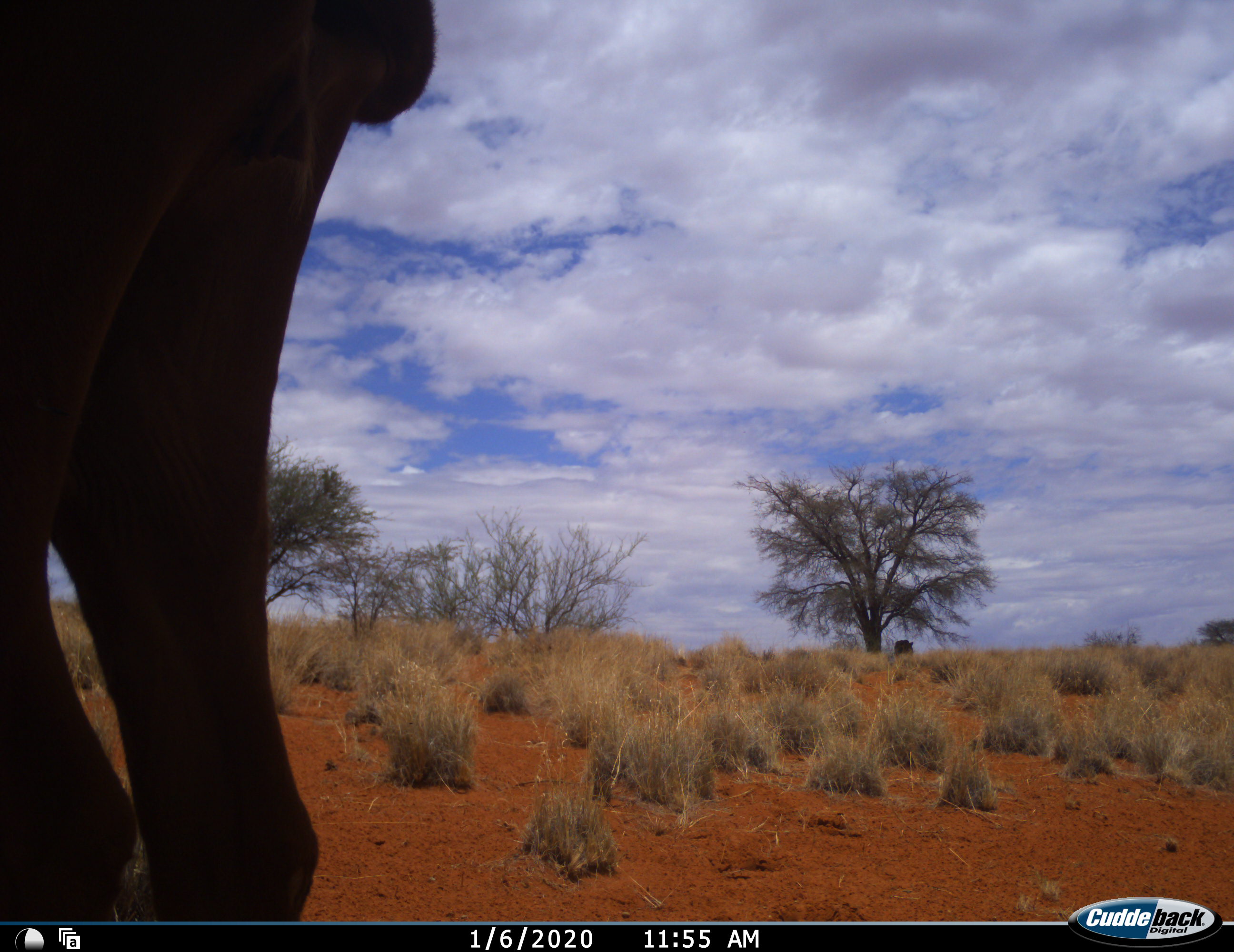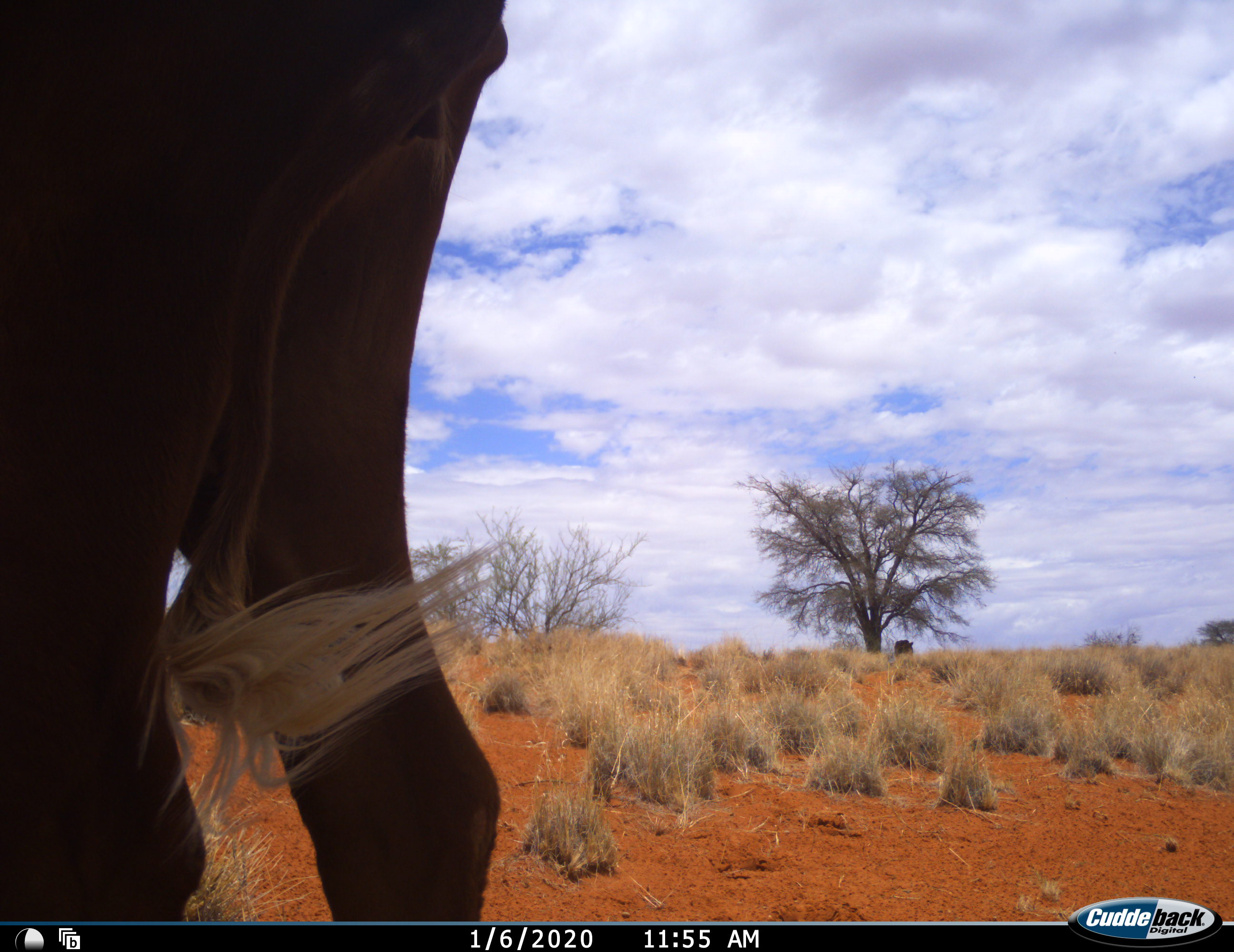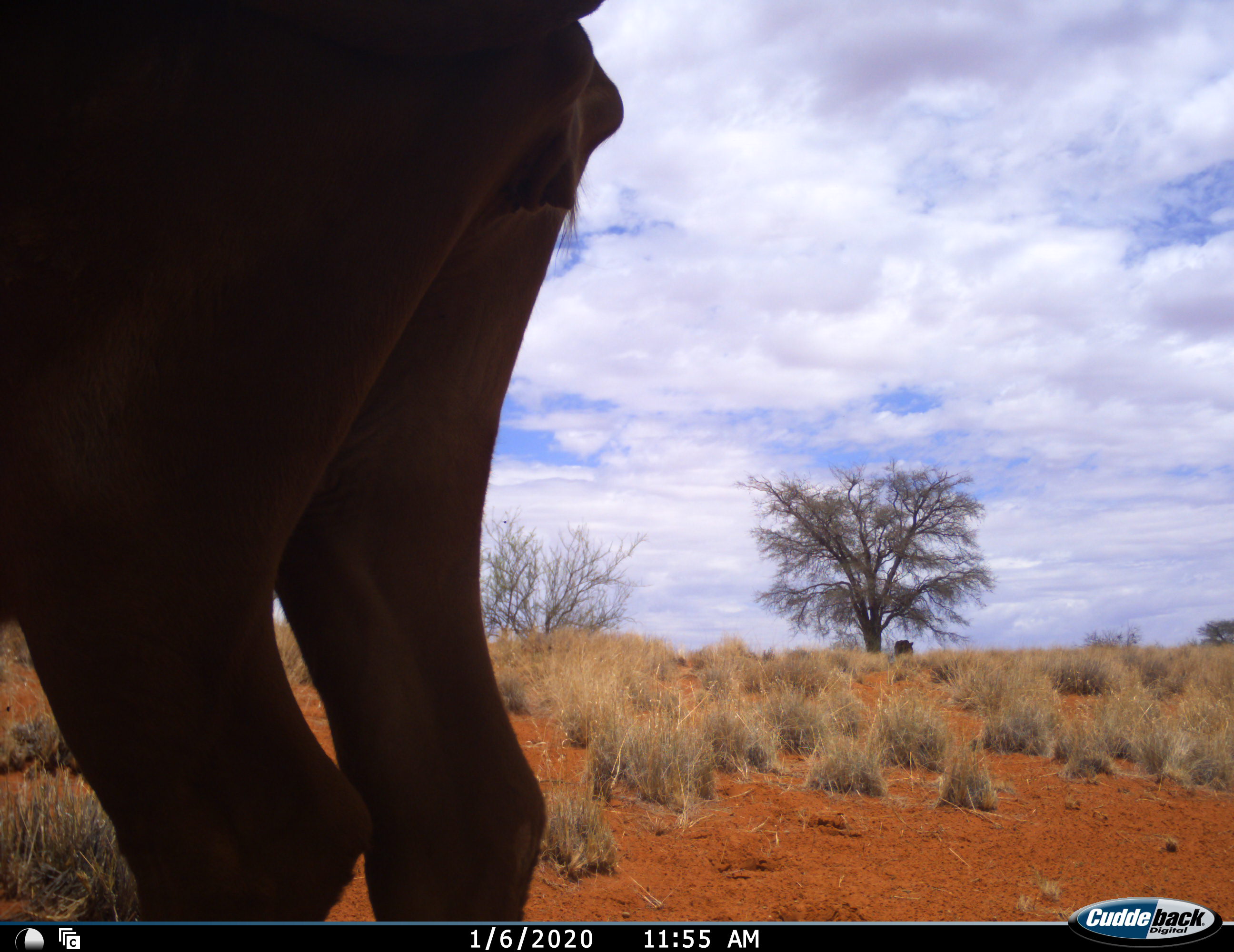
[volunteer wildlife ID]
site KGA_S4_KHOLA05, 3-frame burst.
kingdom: Animalia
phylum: Chordata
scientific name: Vertebrata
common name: domestic animal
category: domesticanimal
Domesticanimal (domestic animal) (Vertebrata), count 1. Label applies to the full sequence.